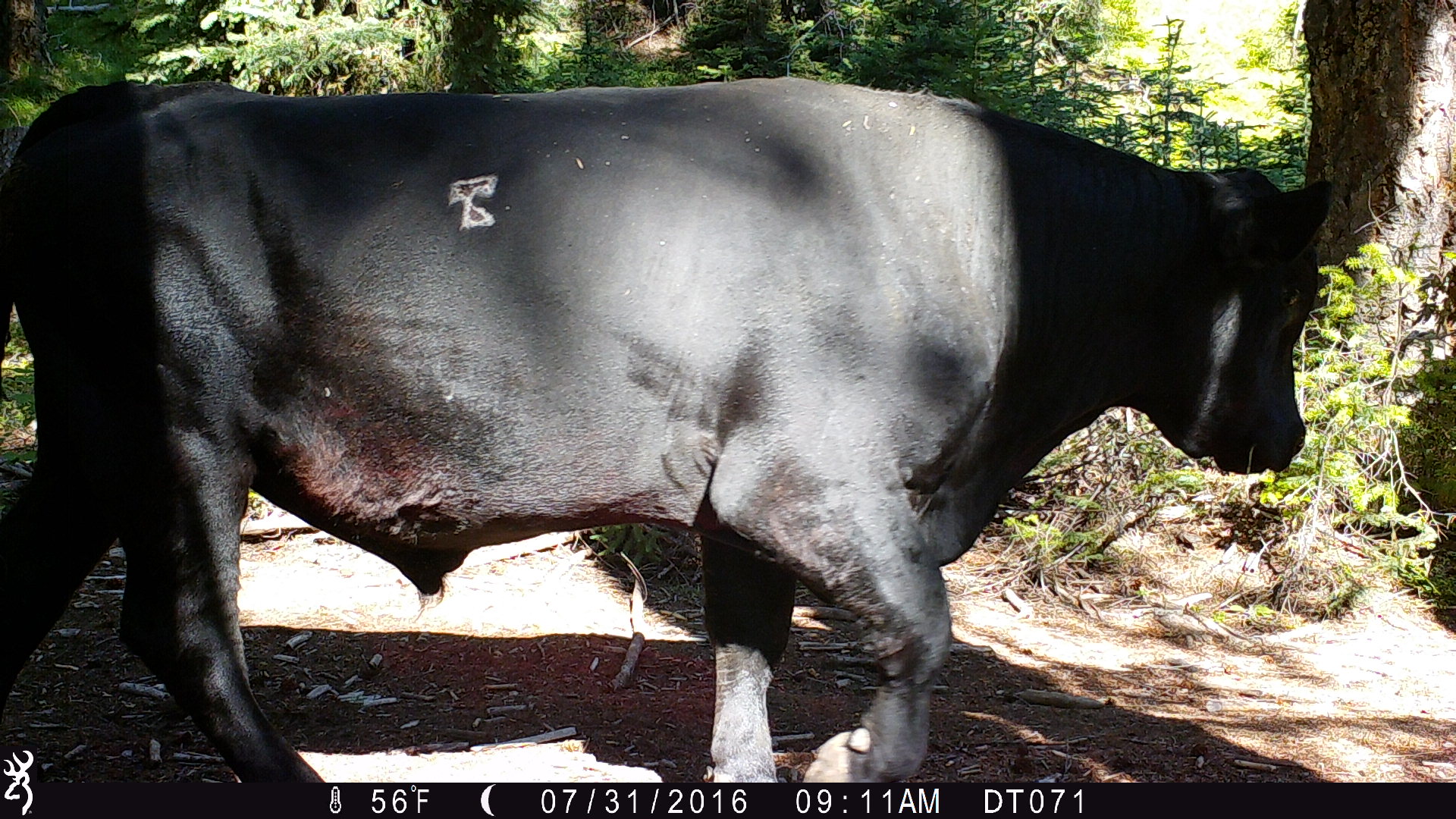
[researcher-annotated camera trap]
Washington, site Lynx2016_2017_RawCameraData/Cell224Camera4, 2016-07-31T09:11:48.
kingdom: Animalia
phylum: Chordata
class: Mammalia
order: Artiodactyla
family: Bovidae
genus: Bos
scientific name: Bos taurus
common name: domestic cattle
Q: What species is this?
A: Domestic cattle (Bos taurus).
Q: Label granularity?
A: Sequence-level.